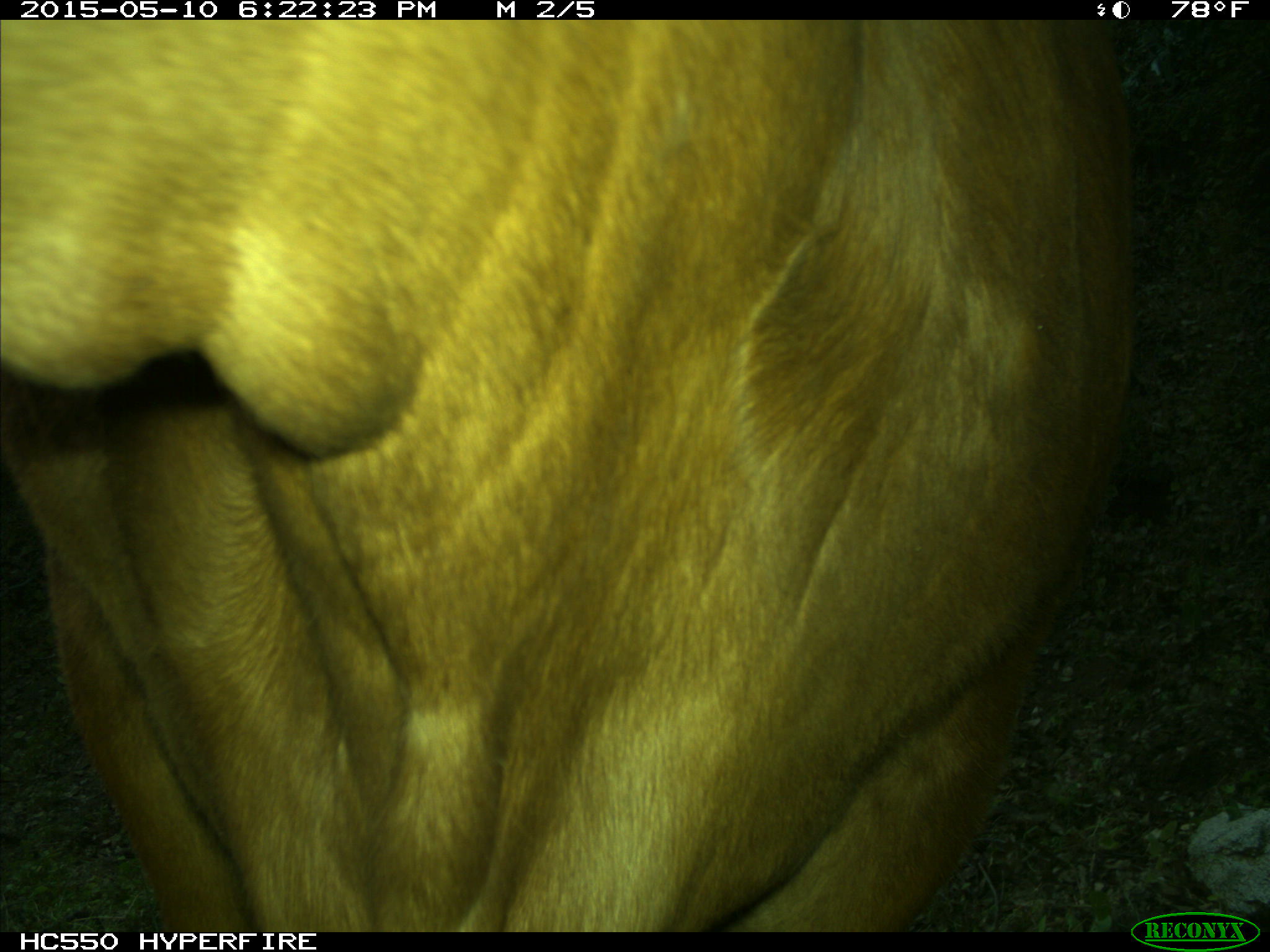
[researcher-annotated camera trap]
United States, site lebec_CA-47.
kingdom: Animalia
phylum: Chordata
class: Mammalia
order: Artiodactyla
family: Bovidae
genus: Bos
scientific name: Bos taurus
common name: domestic cow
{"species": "Bos taurus (domestic cow)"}